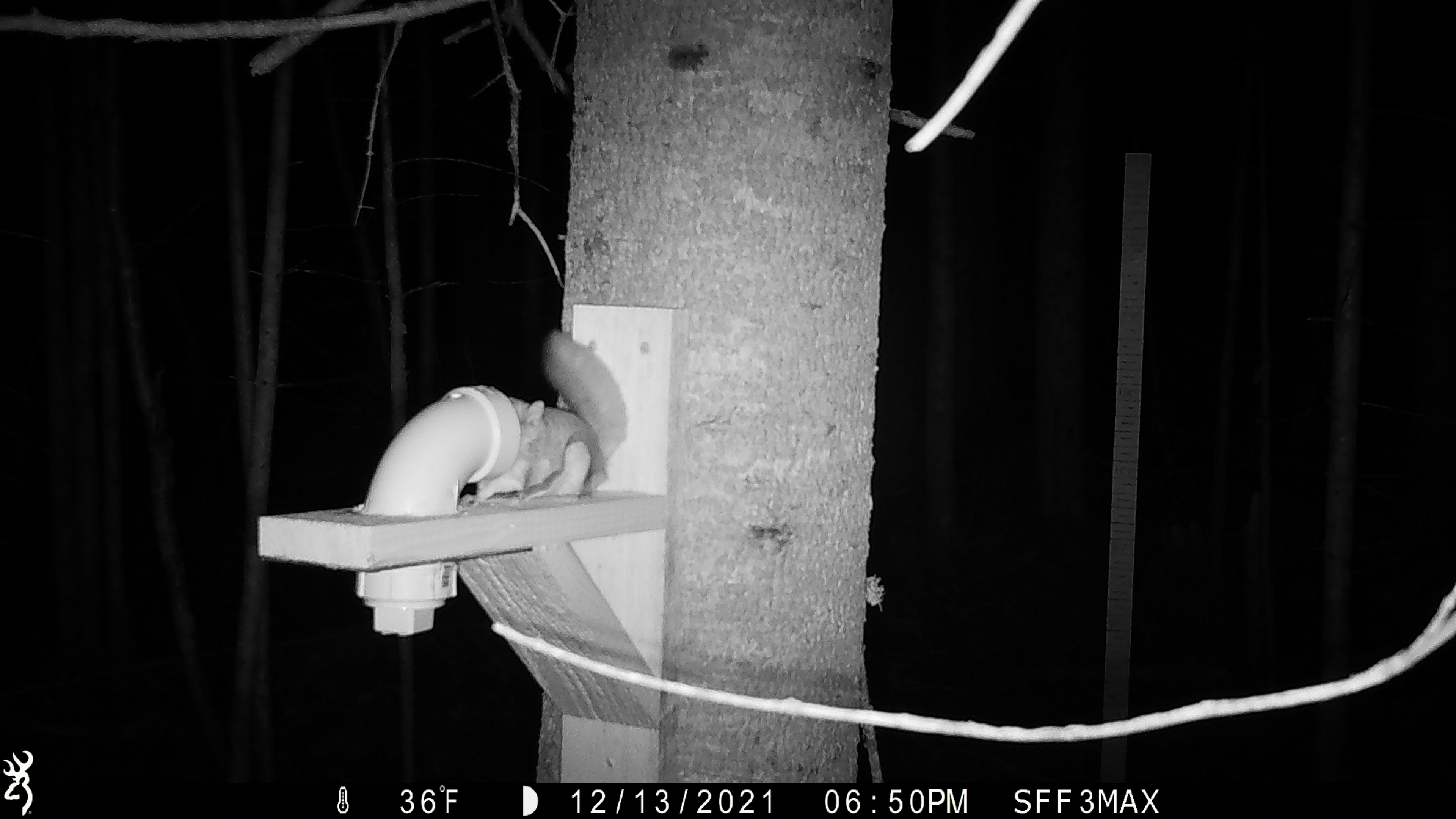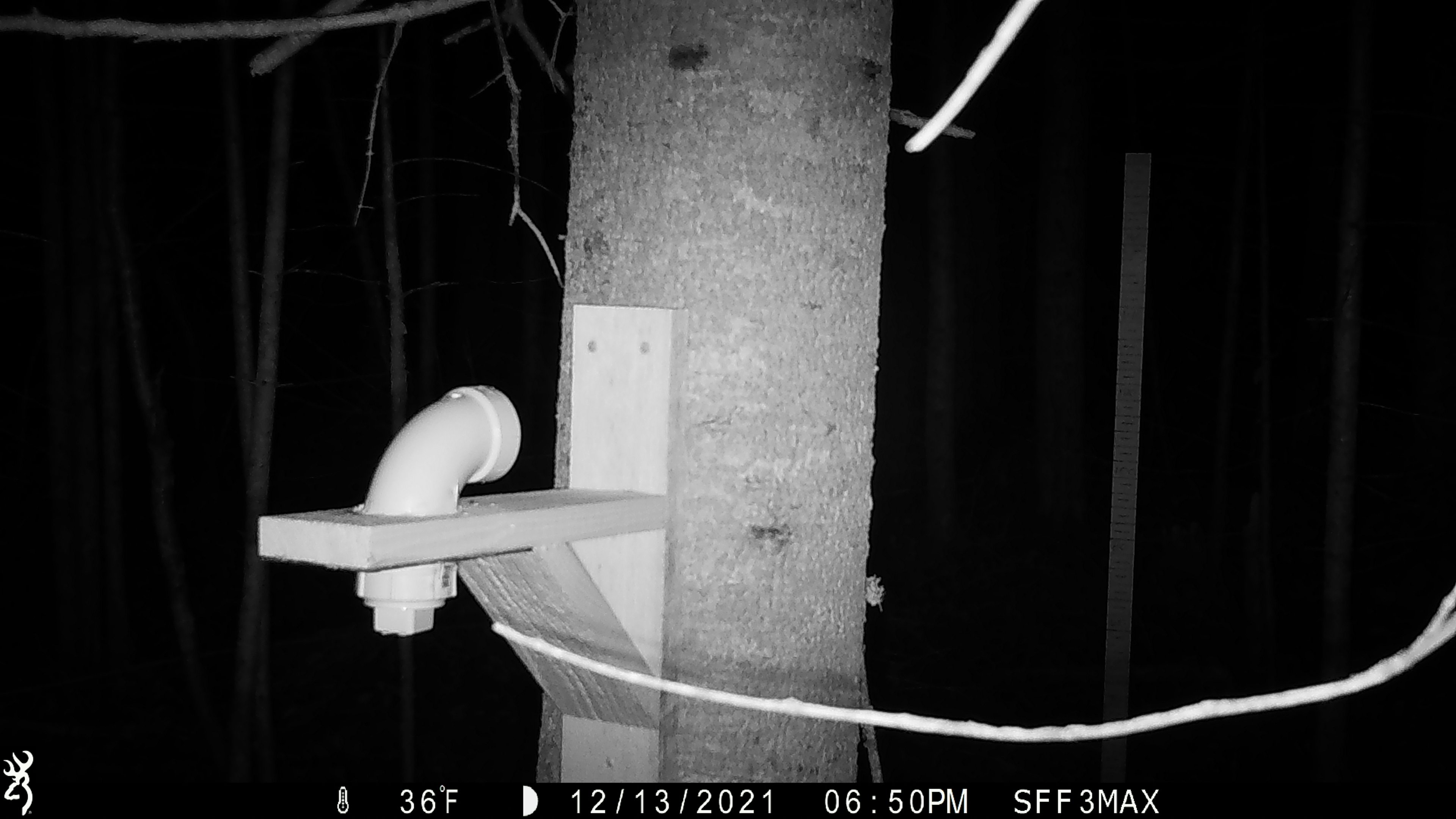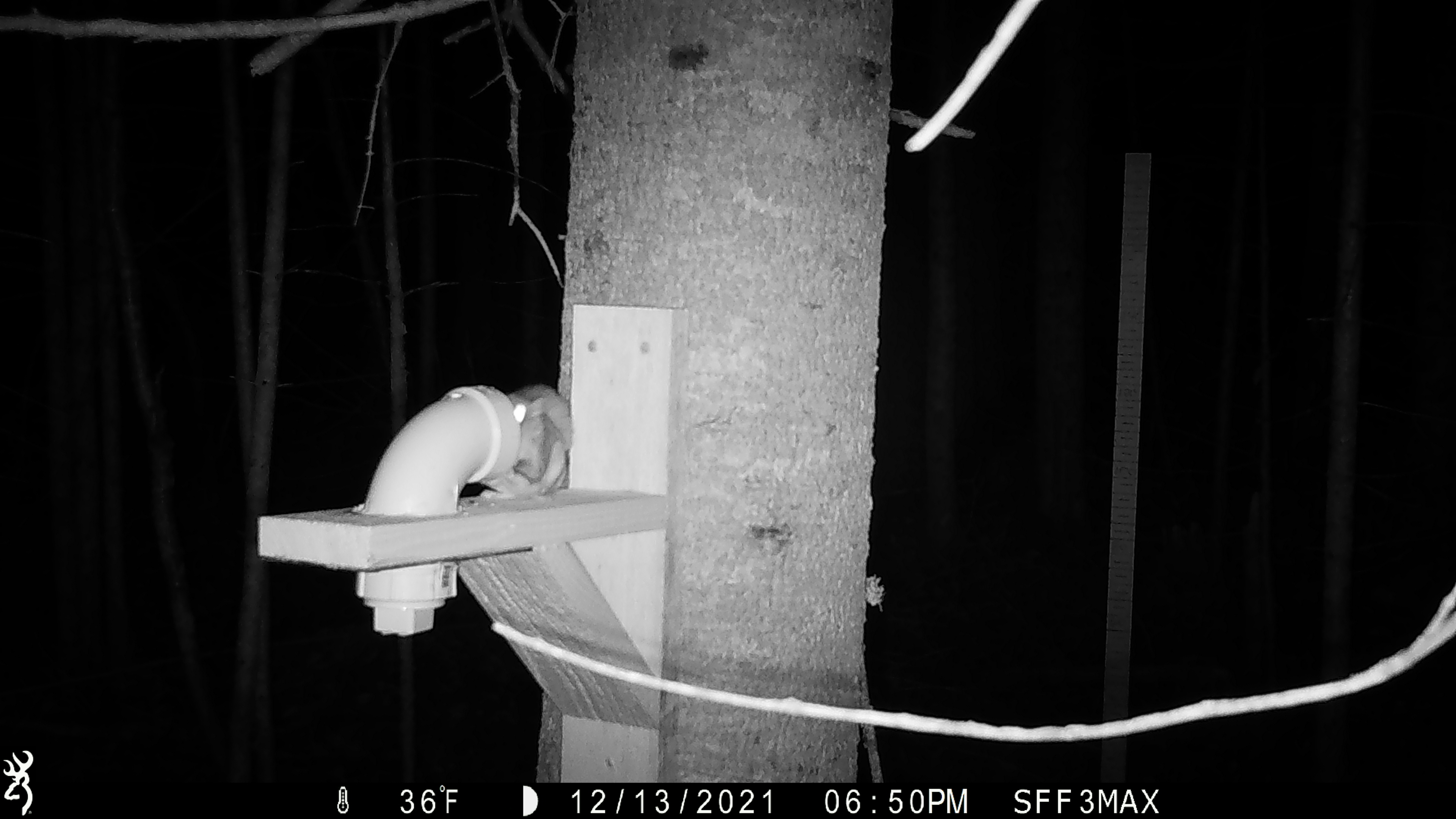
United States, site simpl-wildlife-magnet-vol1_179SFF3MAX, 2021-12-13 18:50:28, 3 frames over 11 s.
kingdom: Animalia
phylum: Chordata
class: Mammalia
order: Rodentia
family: Sciuridae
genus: Glaucomys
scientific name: Glaucomys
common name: flying squirrel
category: flying squirrel sp.